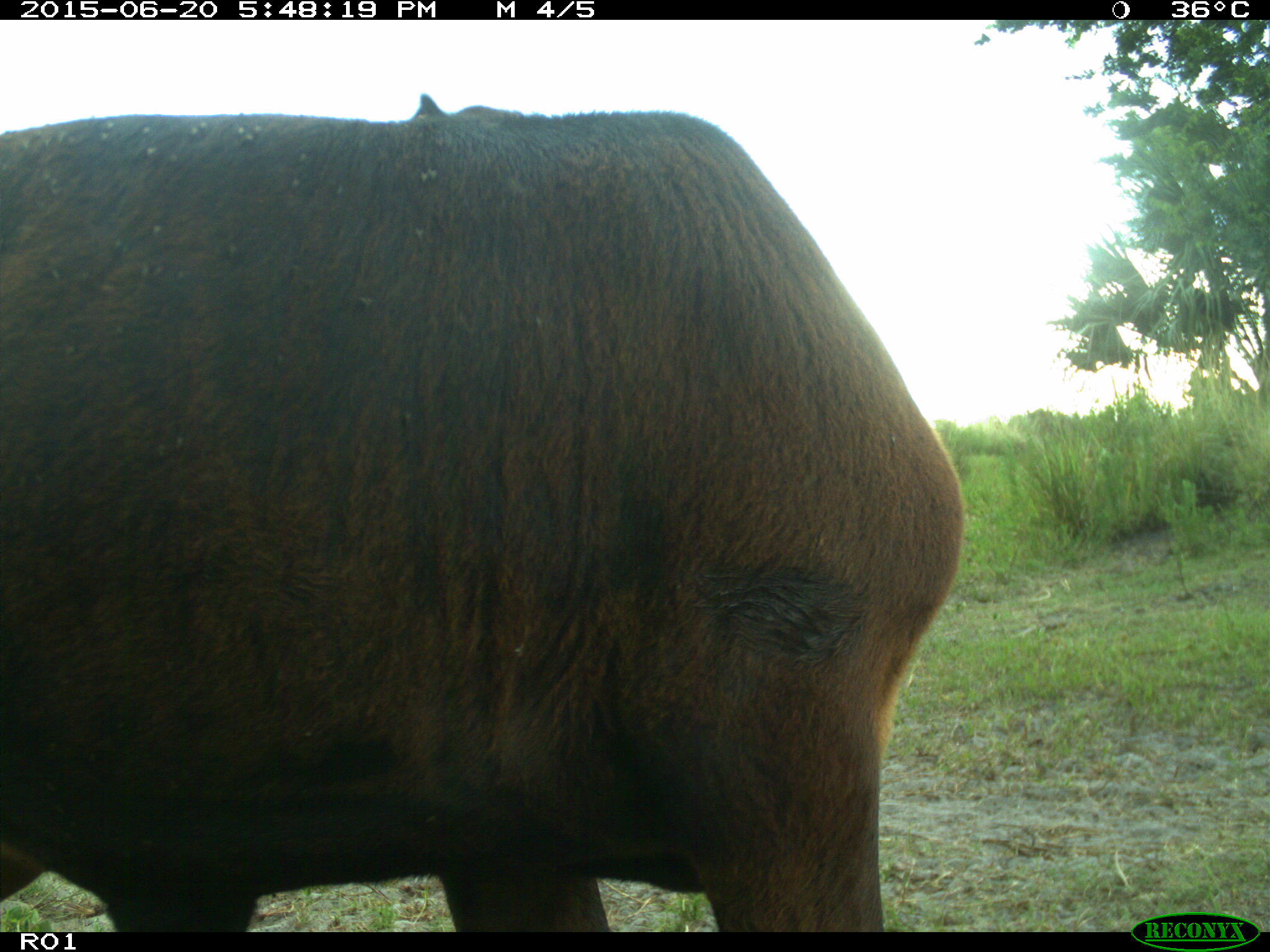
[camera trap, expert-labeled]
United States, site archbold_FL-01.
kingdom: Animalia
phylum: Chordata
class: Mammalia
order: Artiodactyla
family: Bovidae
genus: Bos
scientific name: Bos taurus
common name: domestic cow